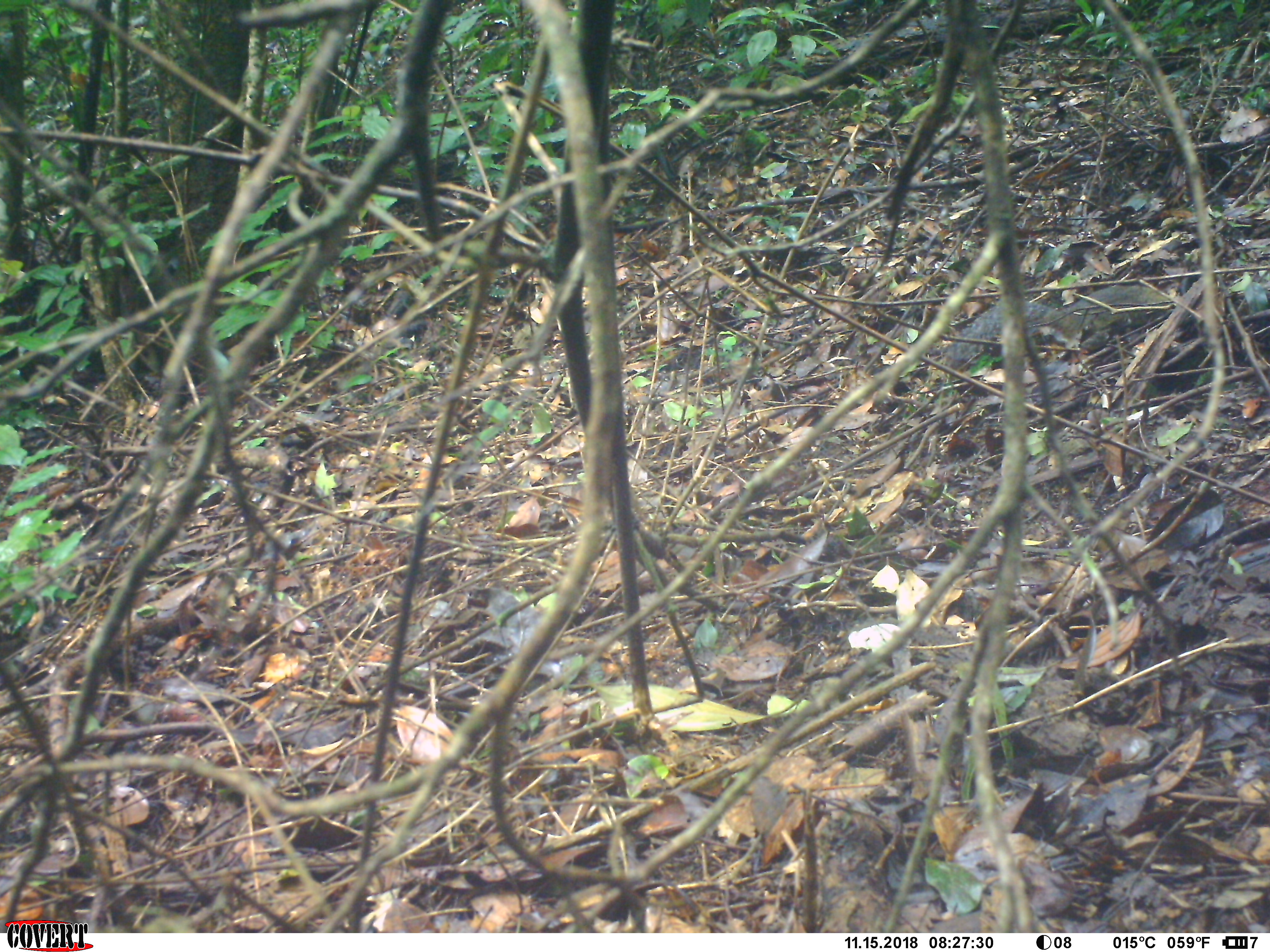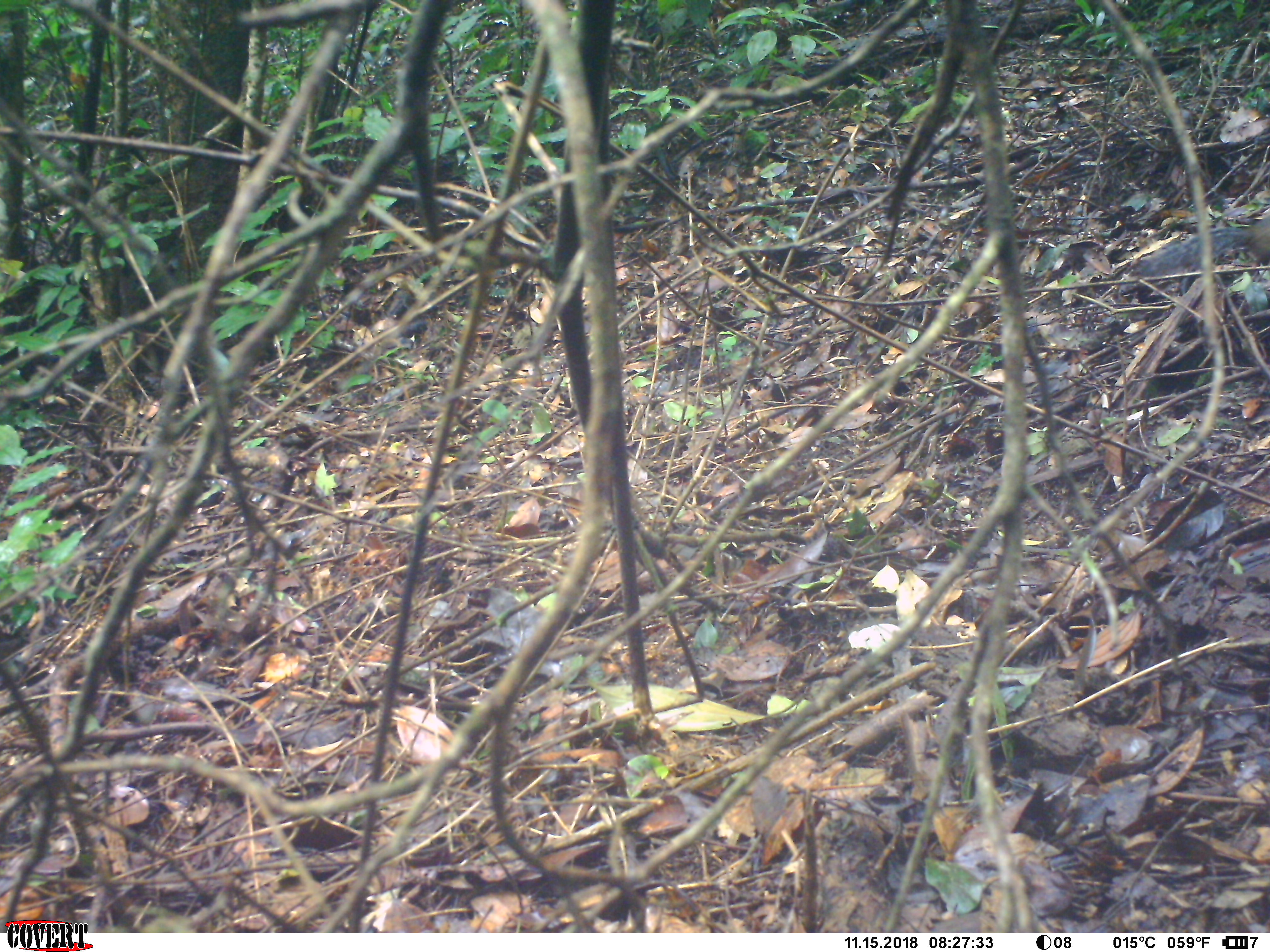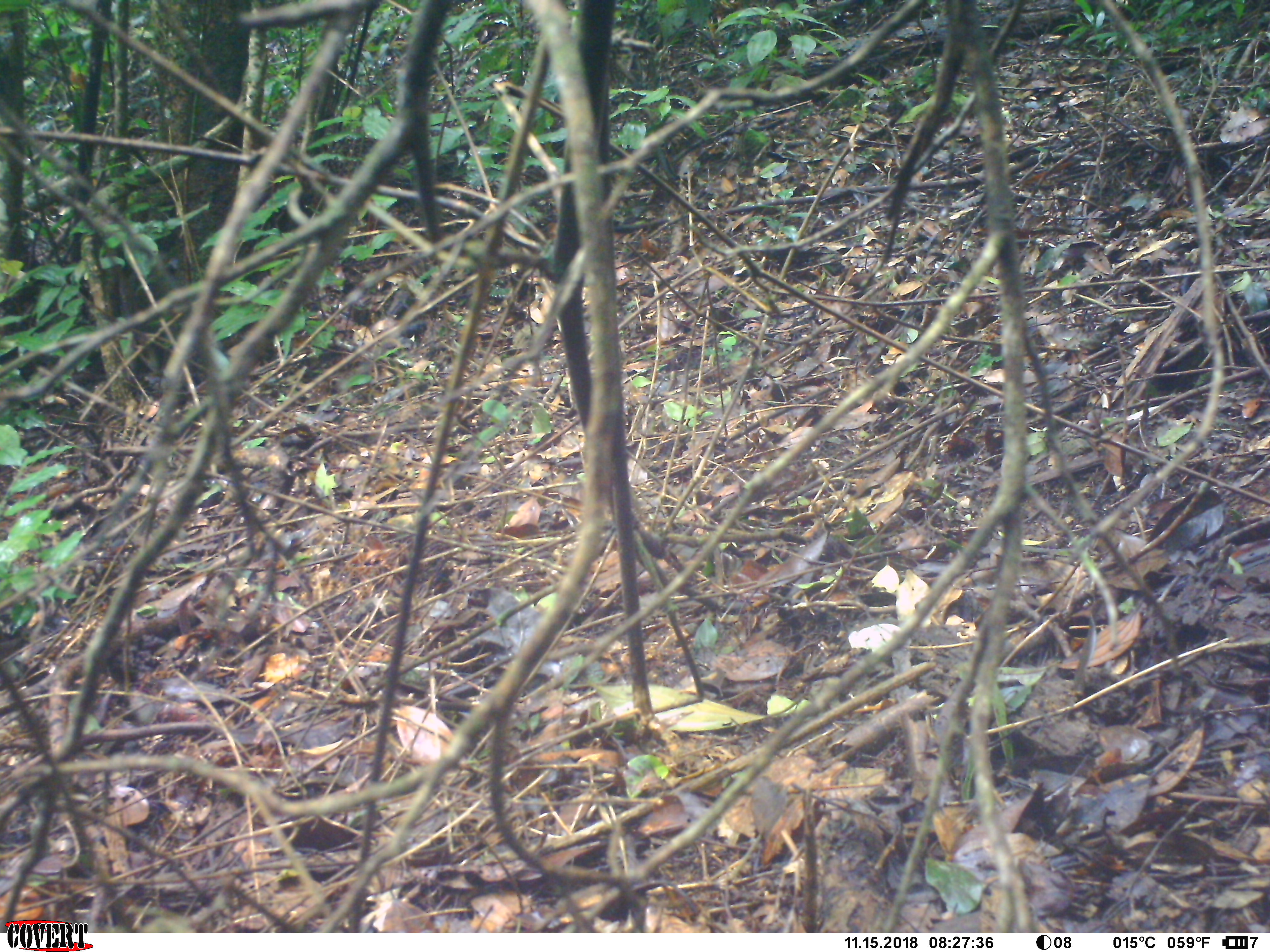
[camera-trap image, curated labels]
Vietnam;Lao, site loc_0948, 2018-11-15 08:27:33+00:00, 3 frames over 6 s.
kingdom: Animalia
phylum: Chordata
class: Mammalia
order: Rodentia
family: Sciuridae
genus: Dremomys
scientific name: Dremomys rufigenis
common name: red-cheeked squirrel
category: red cheeked squirrel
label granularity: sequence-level